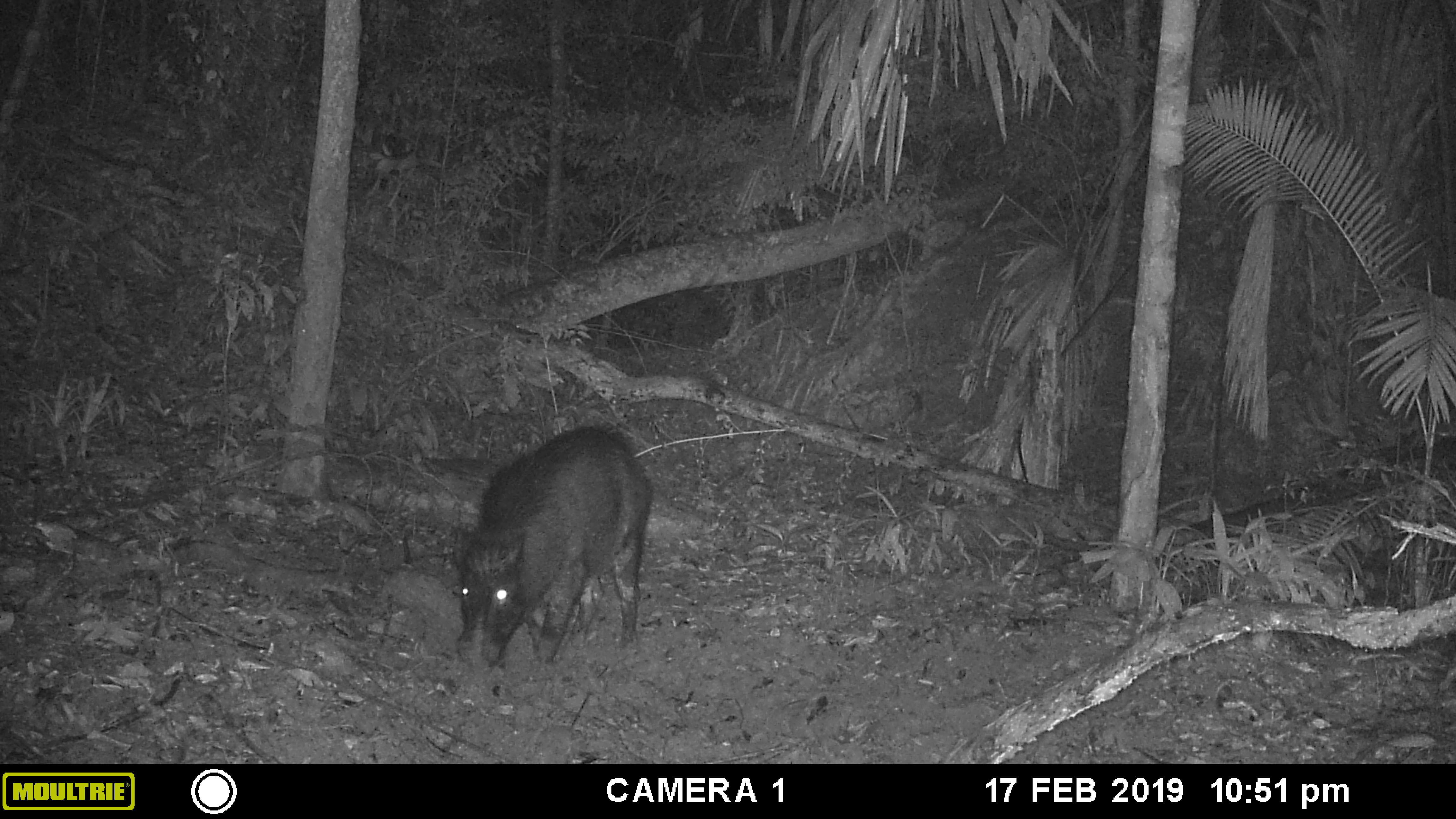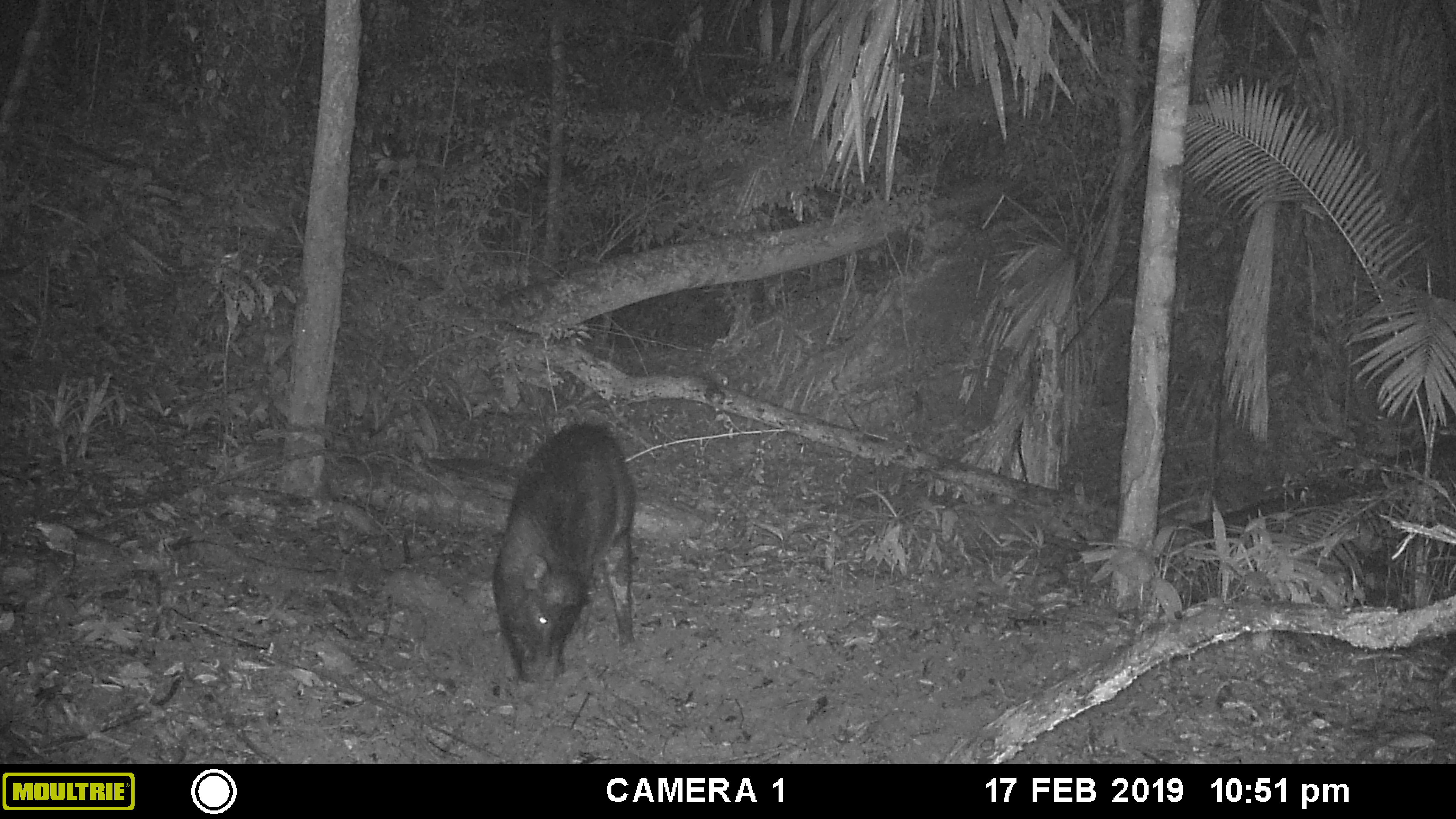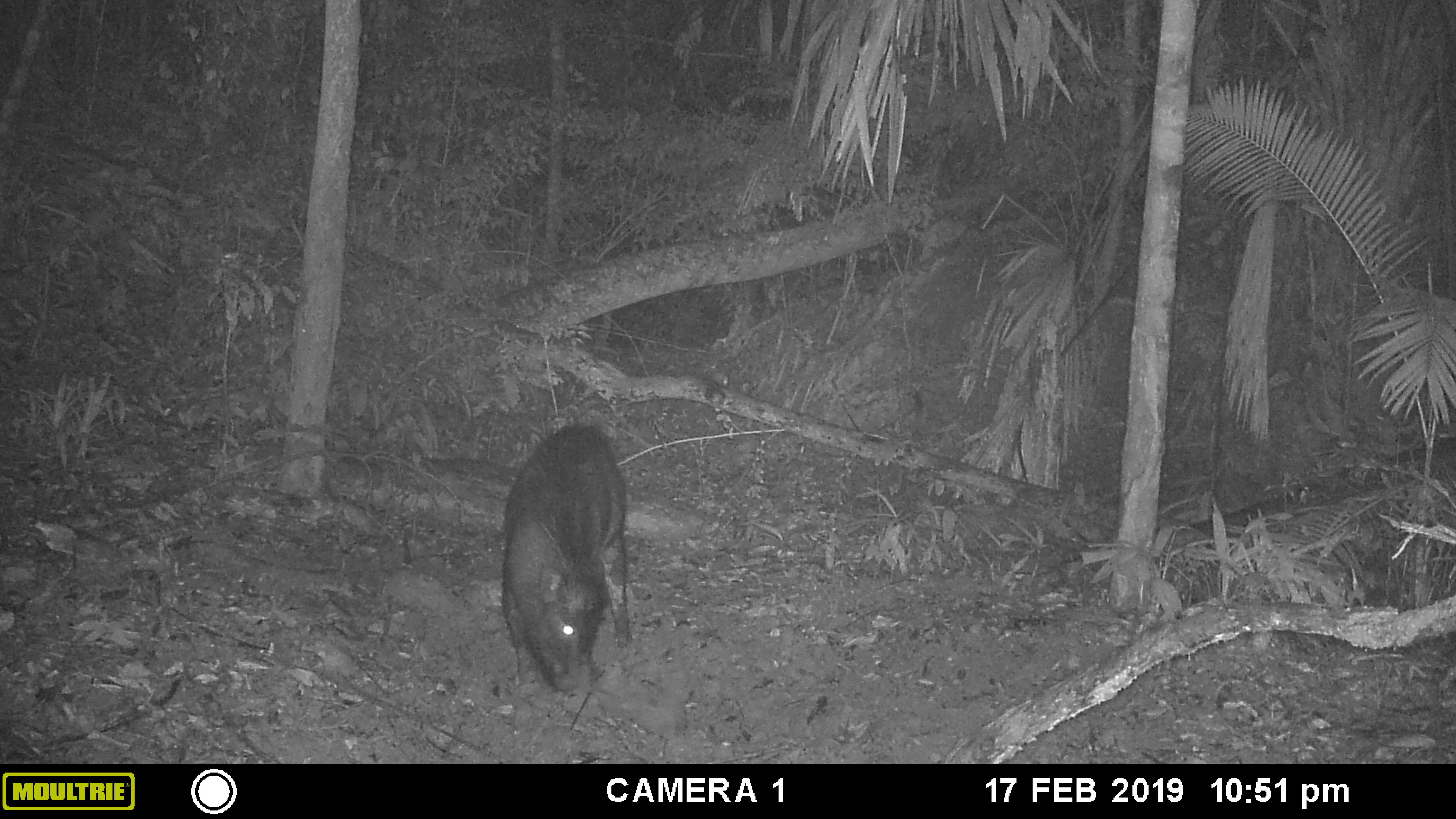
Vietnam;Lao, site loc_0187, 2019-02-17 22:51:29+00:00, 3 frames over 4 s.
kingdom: Animalia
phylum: Chordata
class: Mammalia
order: Artiodactyla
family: Suidae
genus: Sus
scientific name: Sus scrofa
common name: eurasian wild pig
Eurasian wild pig (Sus scrofa). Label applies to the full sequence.